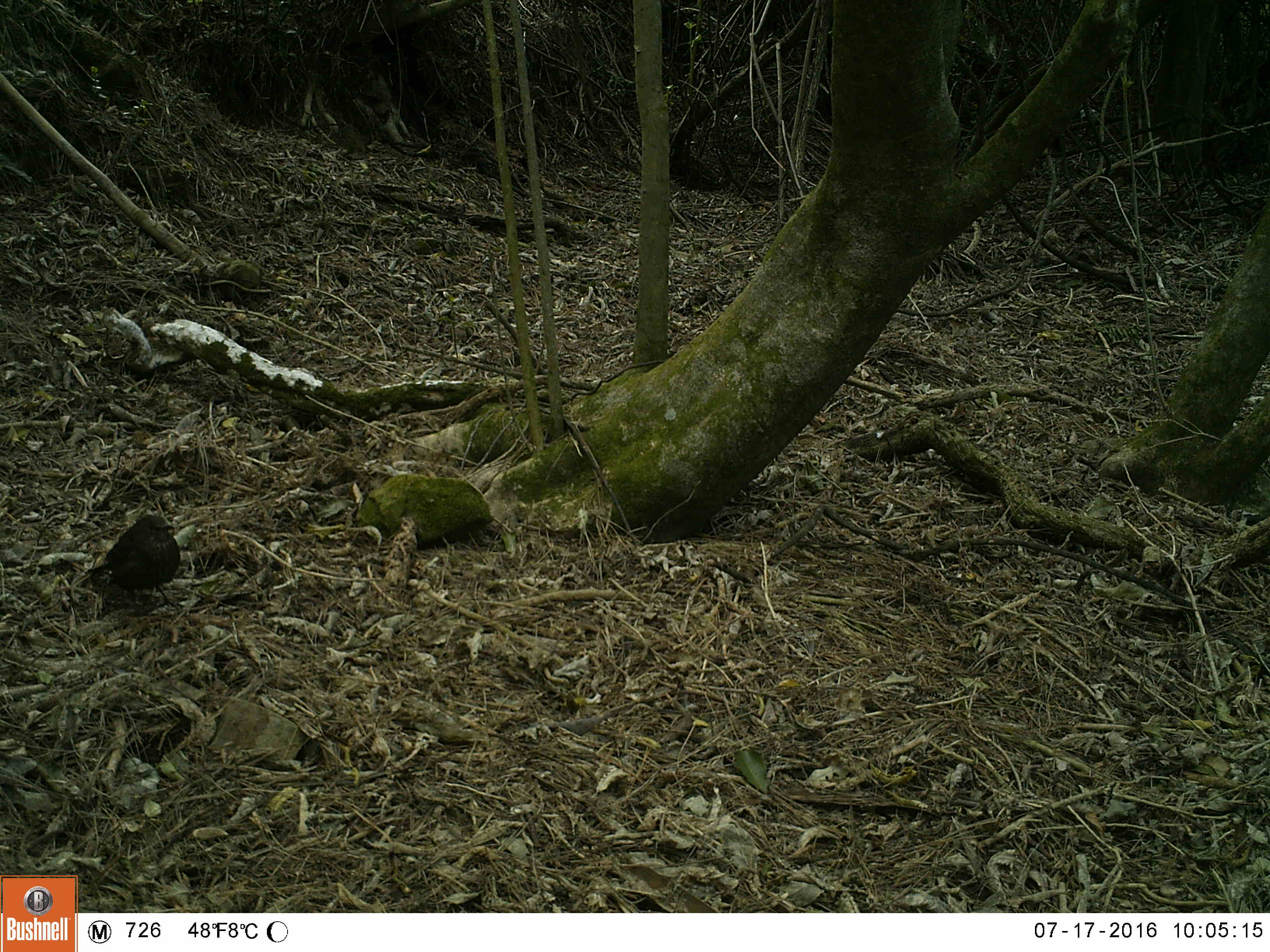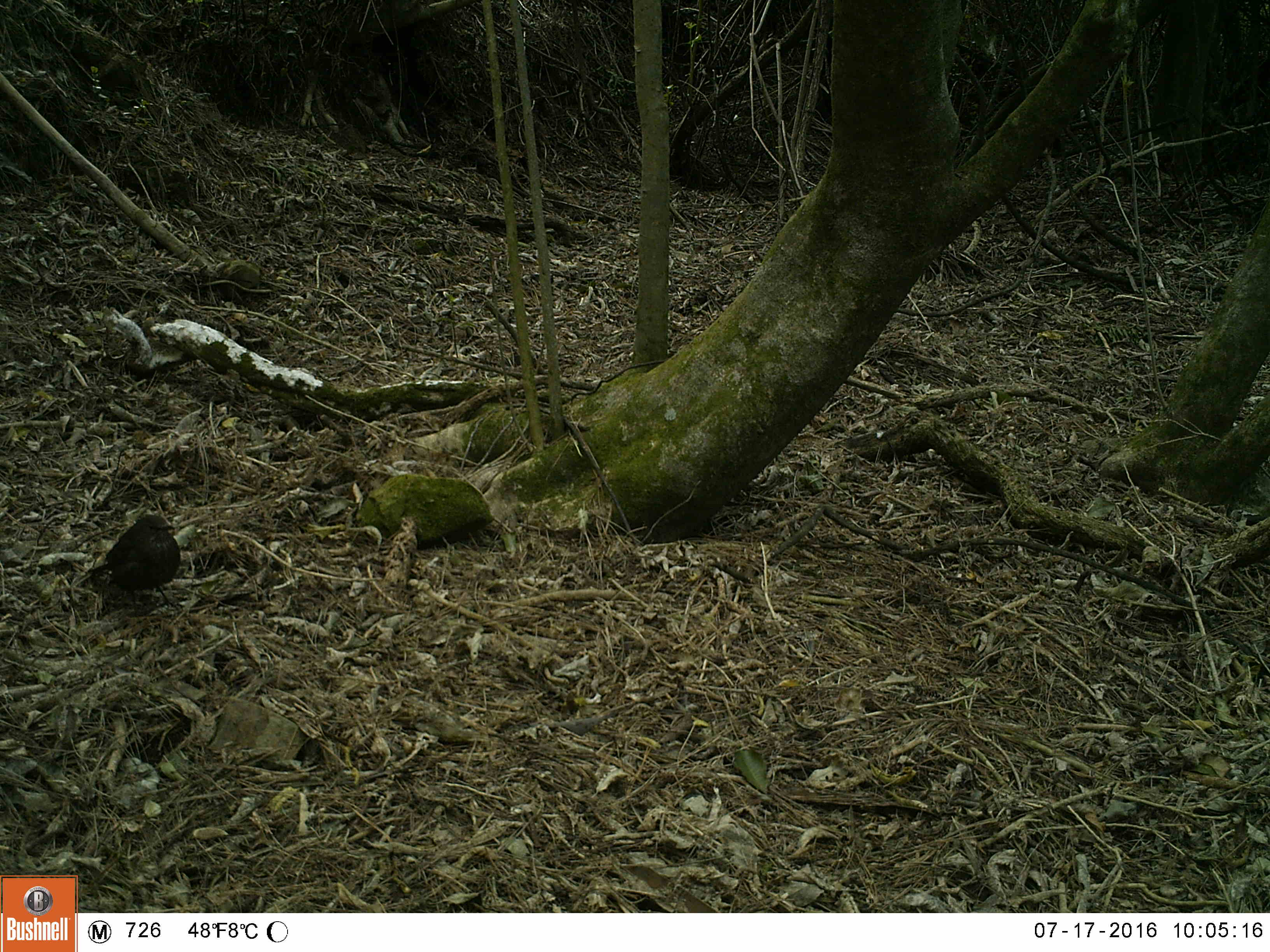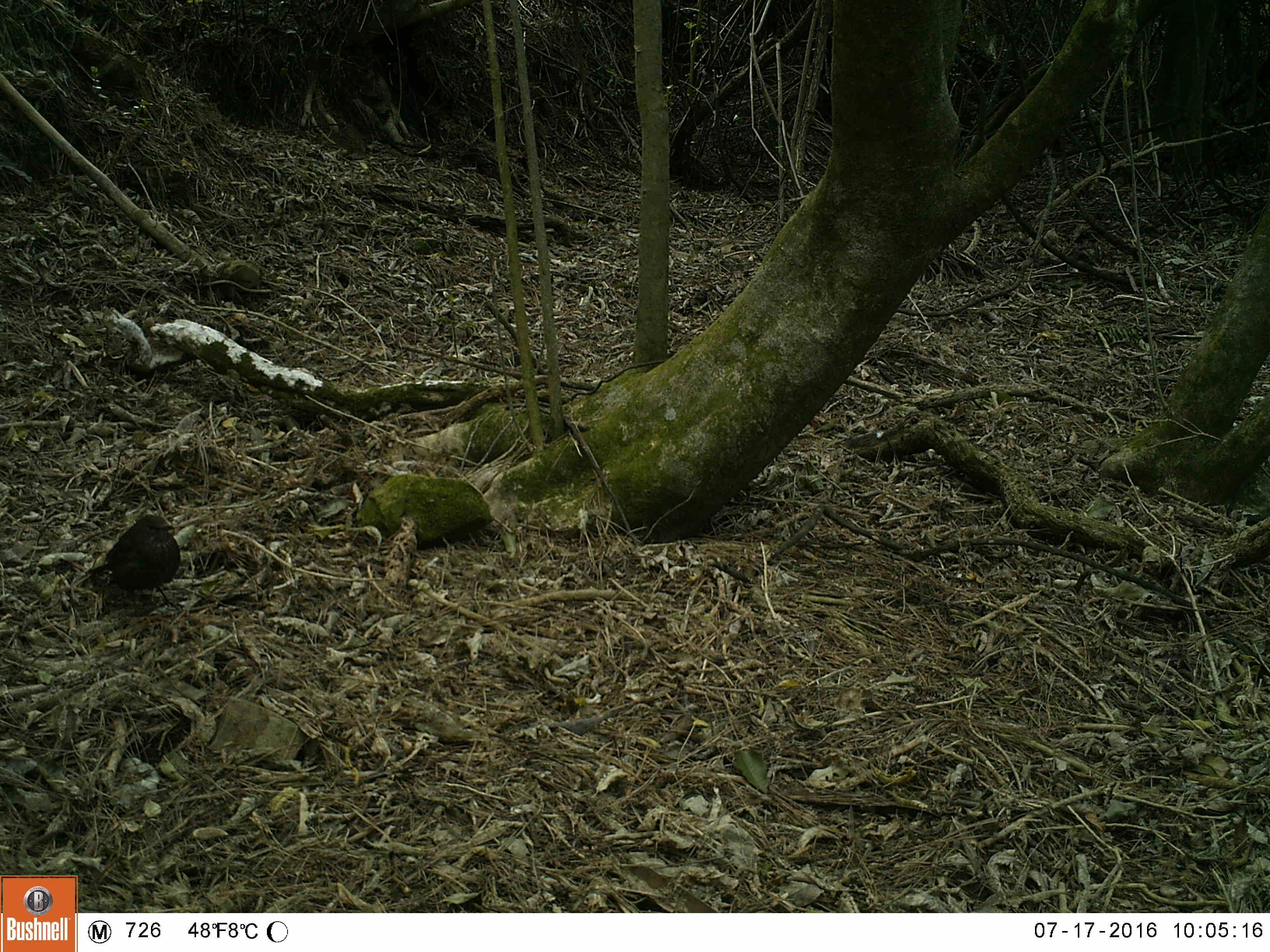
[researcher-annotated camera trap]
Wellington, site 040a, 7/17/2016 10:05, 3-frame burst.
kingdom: Animalia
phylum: Chordata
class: Aves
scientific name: Aves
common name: bird